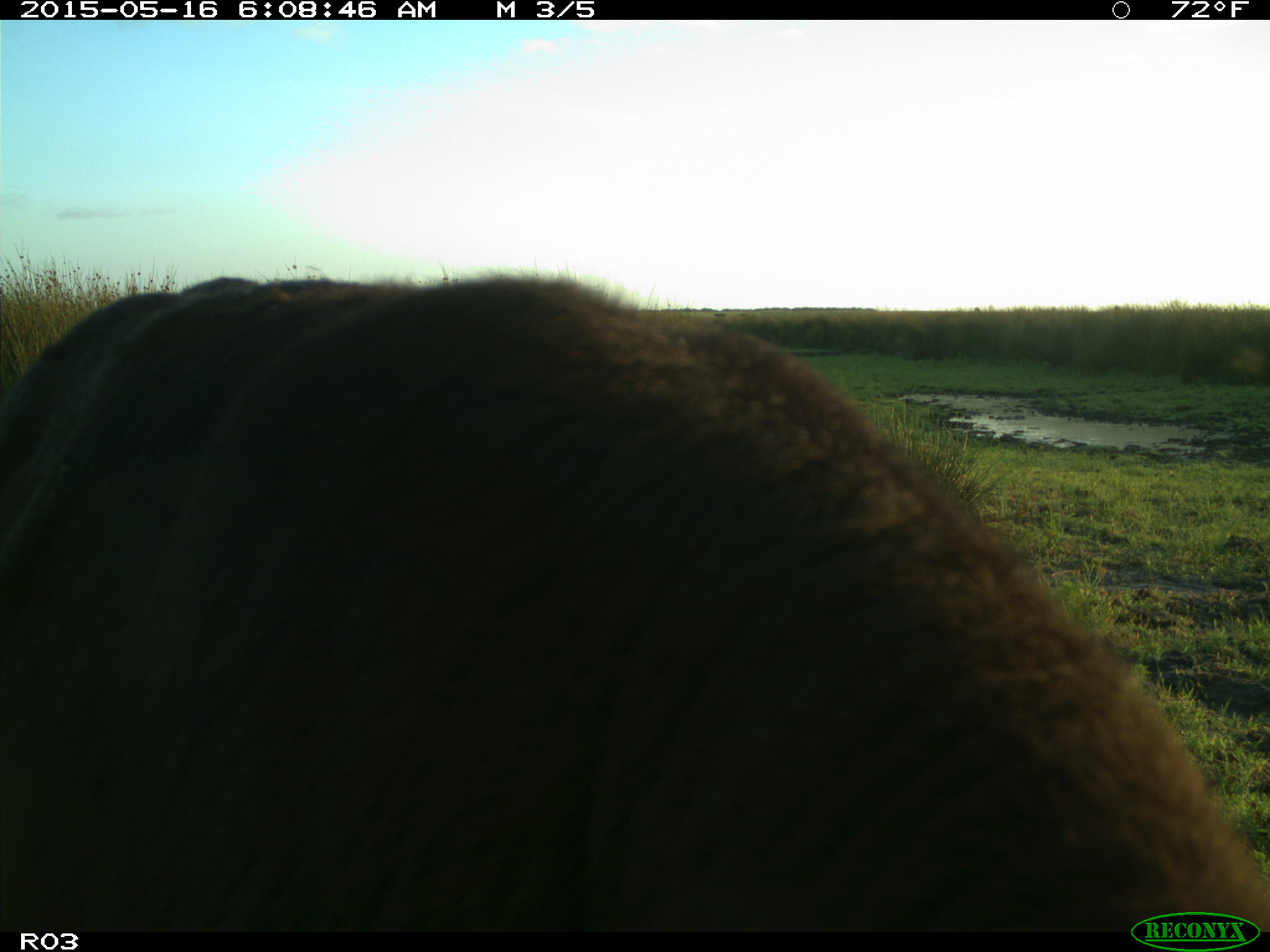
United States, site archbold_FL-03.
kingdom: Animalia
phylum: Chordata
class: Mammalia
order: Artiodactyla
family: Bovidae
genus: Bos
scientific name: Bos taurus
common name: domestic cow